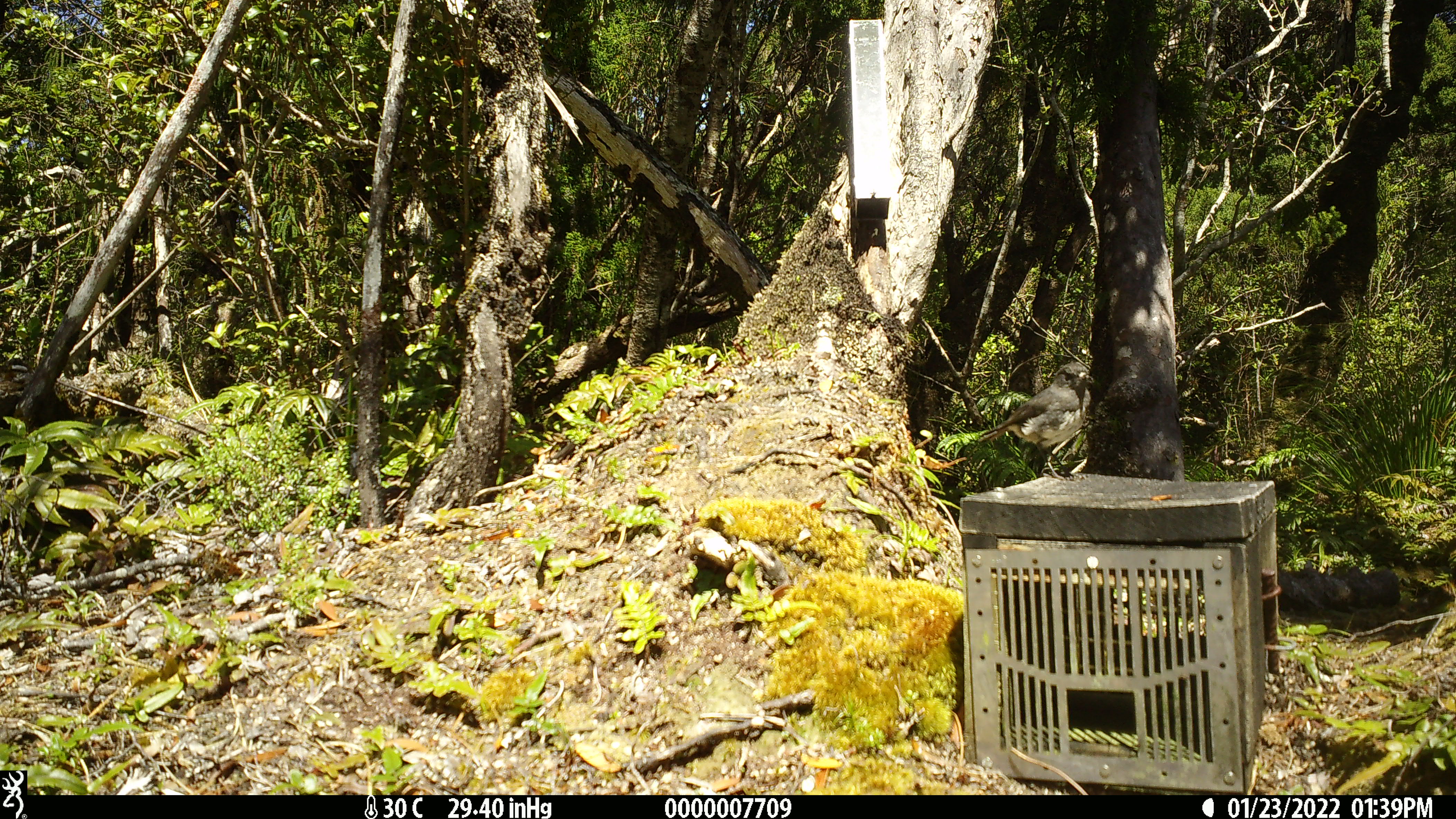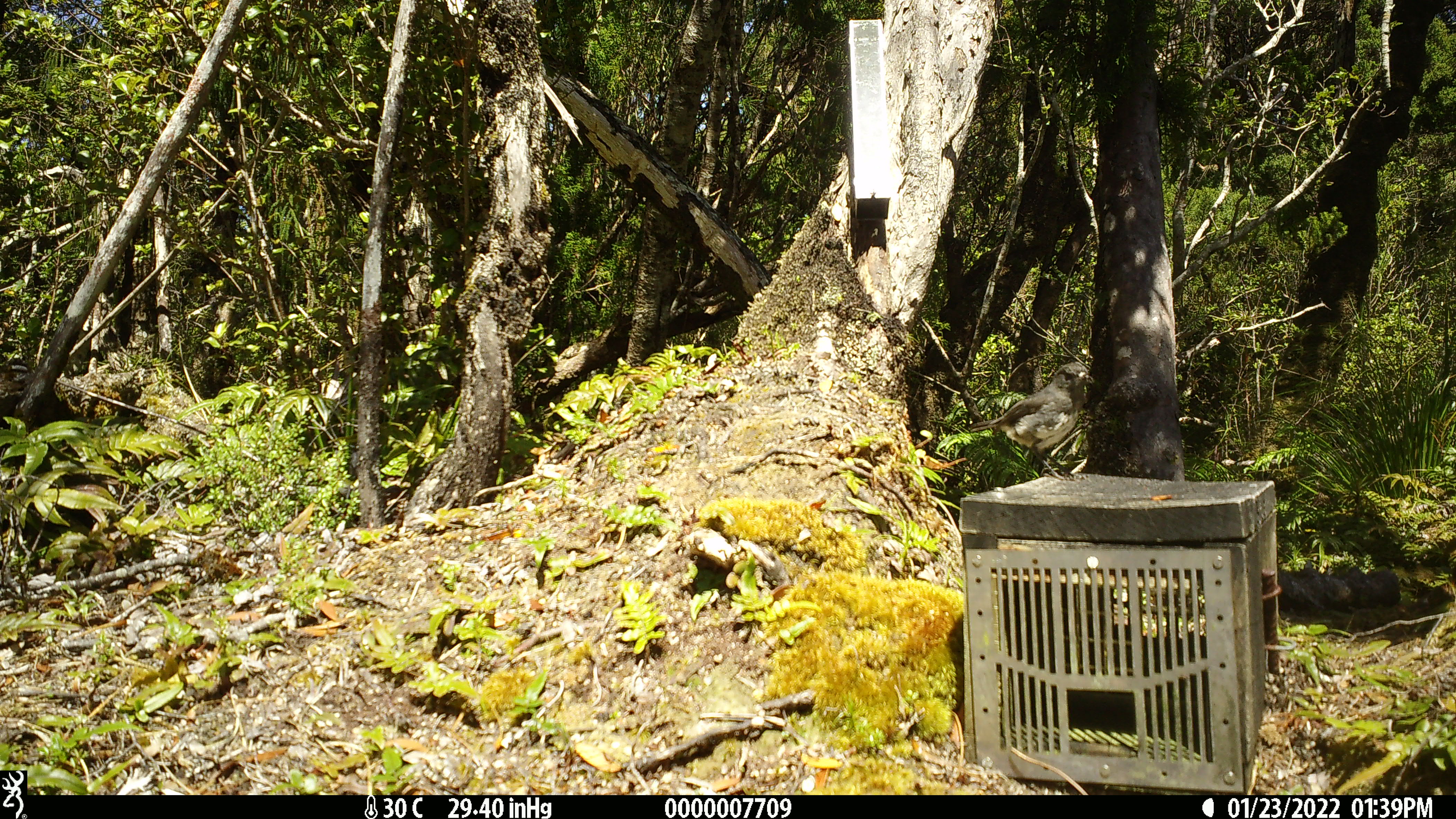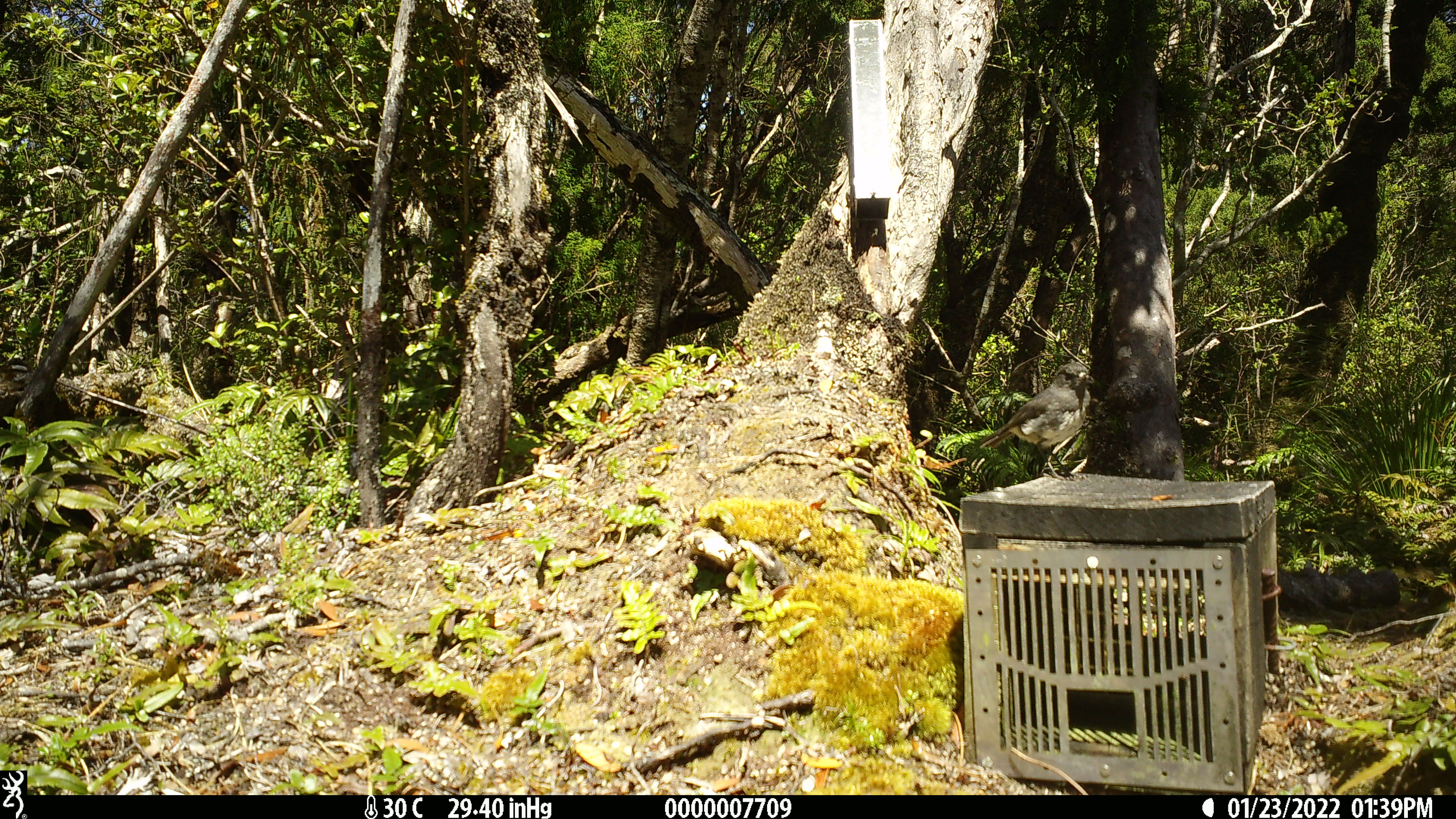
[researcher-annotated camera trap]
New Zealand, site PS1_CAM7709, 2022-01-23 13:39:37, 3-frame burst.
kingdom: Animalia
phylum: Chordata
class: Aves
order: Passeriformes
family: Petroicidae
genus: Petroica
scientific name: Petroica australis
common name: new zealand robin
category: robin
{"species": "robin (new zealand robin) (Petroica australis)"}